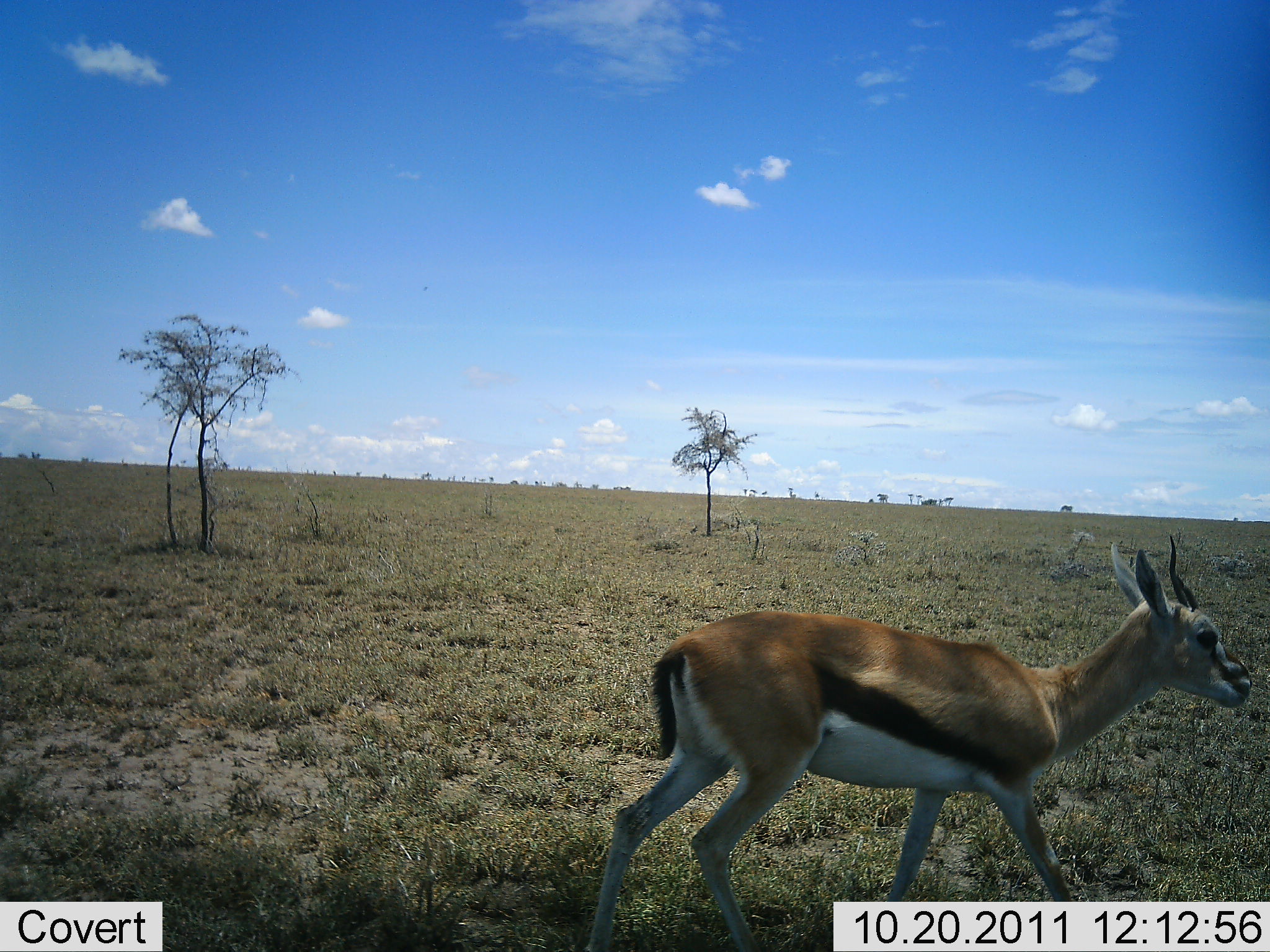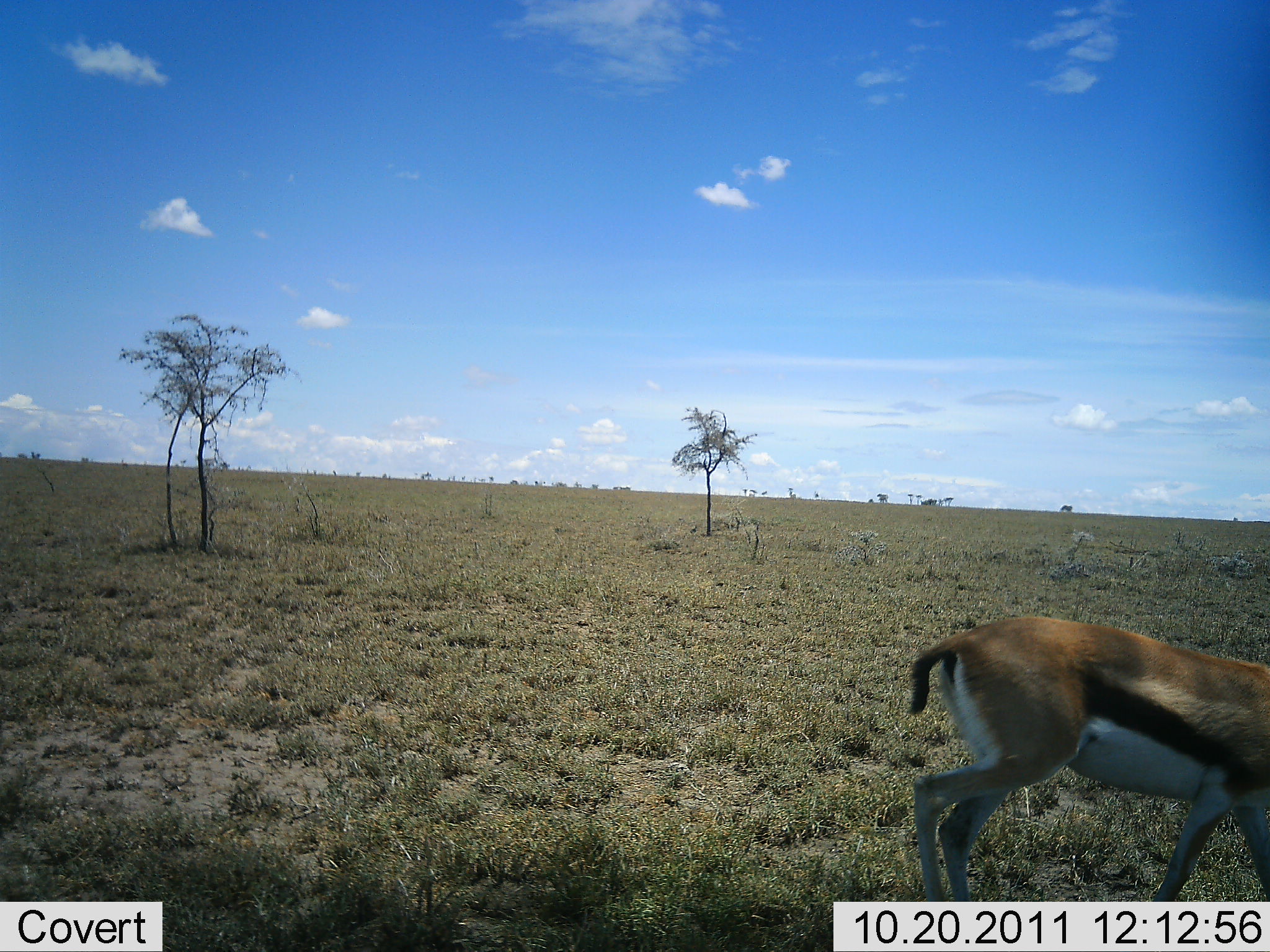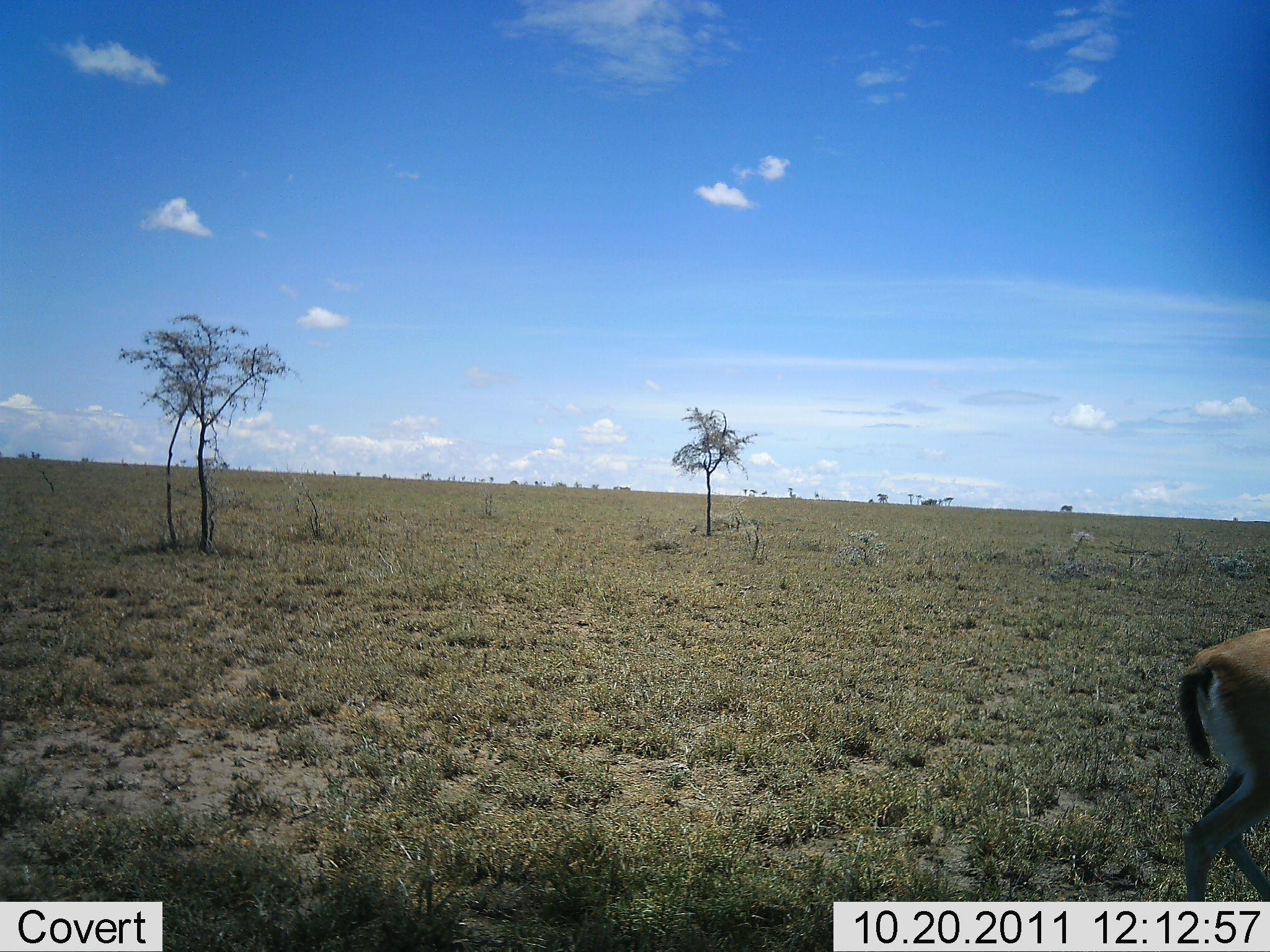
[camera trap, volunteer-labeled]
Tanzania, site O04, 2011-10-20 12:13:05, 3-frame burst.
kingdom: Animalia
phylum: Chordata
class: Mammalia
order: Artiodactyla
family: Bovidae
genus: Eudorcas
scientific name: Eudorcas thomsonii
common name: thomson's gazelle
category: gazellethomsons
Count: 1.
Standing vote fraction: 0%.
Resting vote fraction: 0%.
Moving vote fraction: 100%.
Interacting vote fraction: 0%.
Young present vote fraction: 0%.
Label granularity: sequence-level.